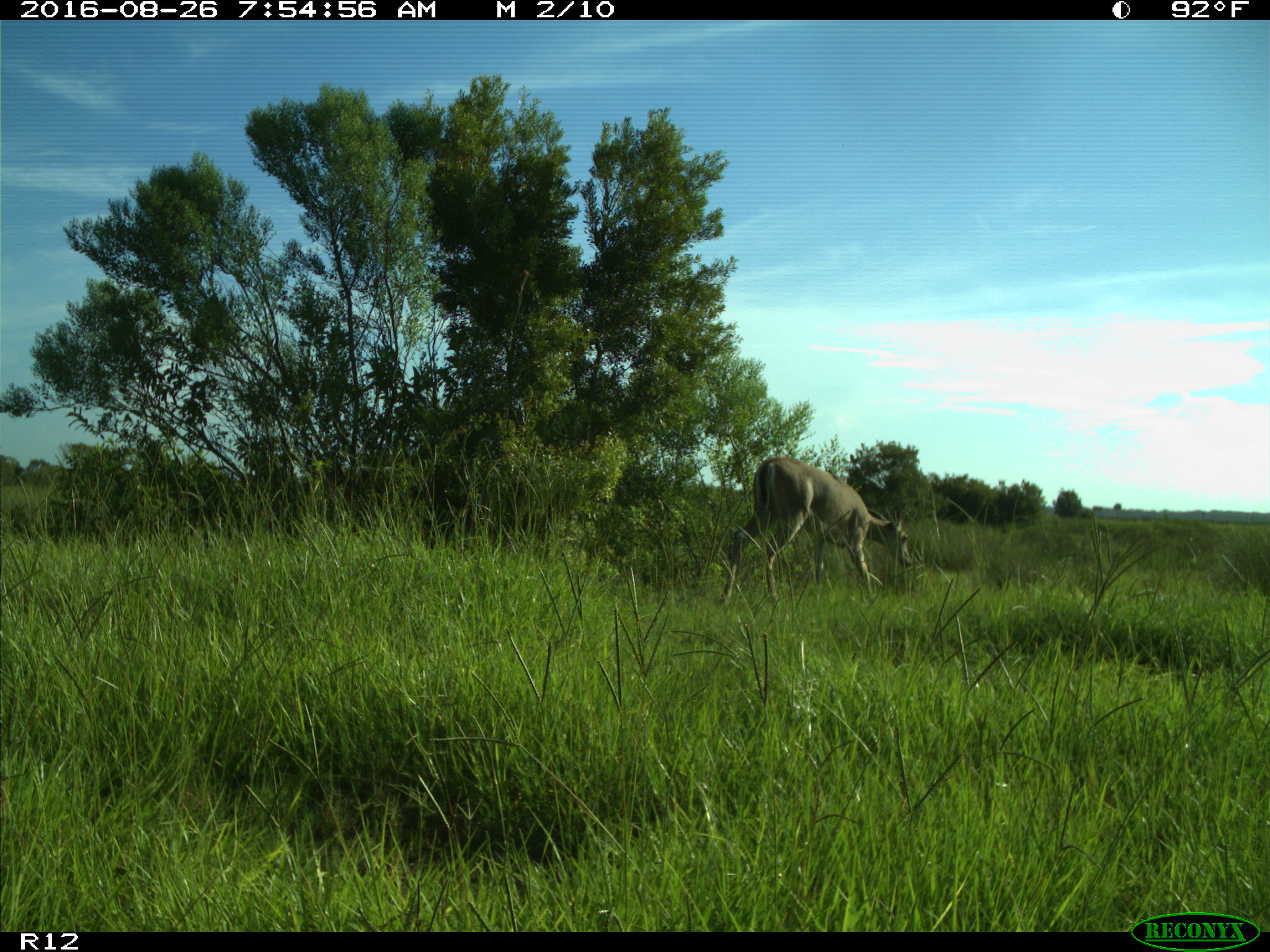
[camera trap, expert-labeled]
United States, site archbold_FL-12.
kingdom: Animalia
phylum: Chordata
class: Mammalia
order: Artiodactyla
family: Cervidae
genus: Odocoileus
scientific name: Odocoileus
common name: deer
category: unidentified deer